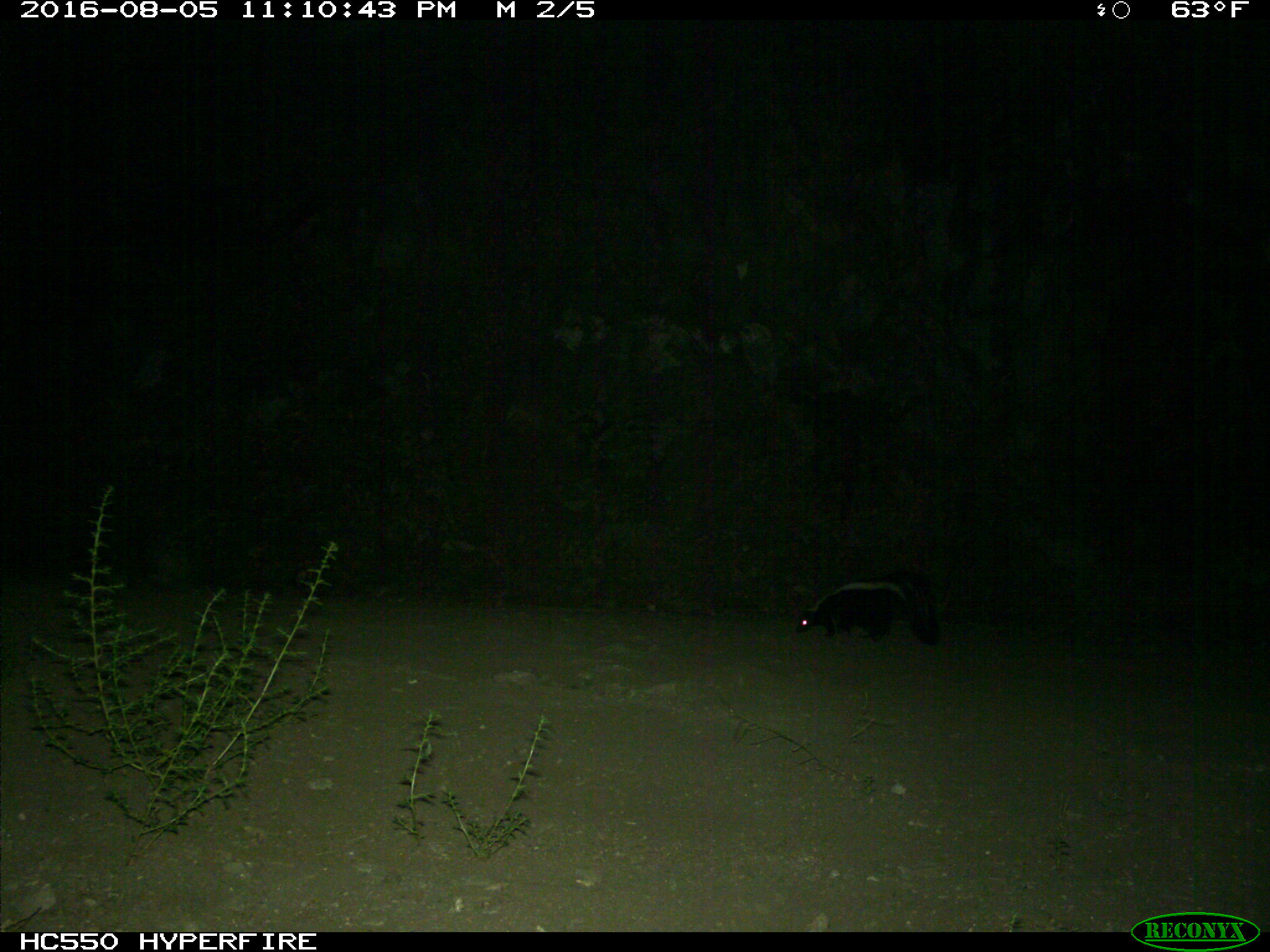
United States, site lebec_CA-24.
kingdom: Animalia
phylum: Chordata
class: Mammalia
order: Carnivora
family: Mephitidae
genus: Mephitis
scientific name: Mephitis mephitis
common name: striped skunk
Mephitis mephitis (striped skunk).